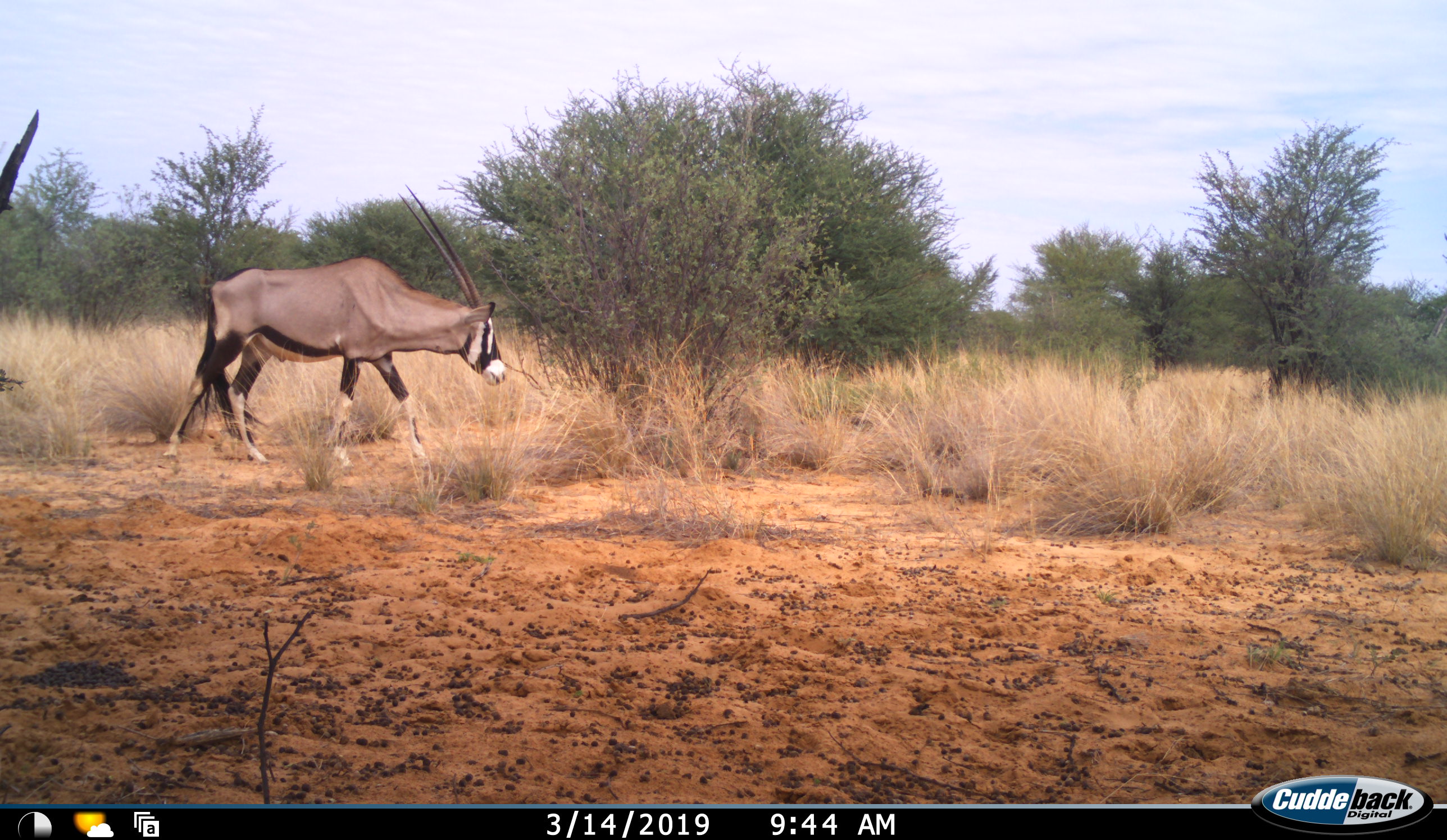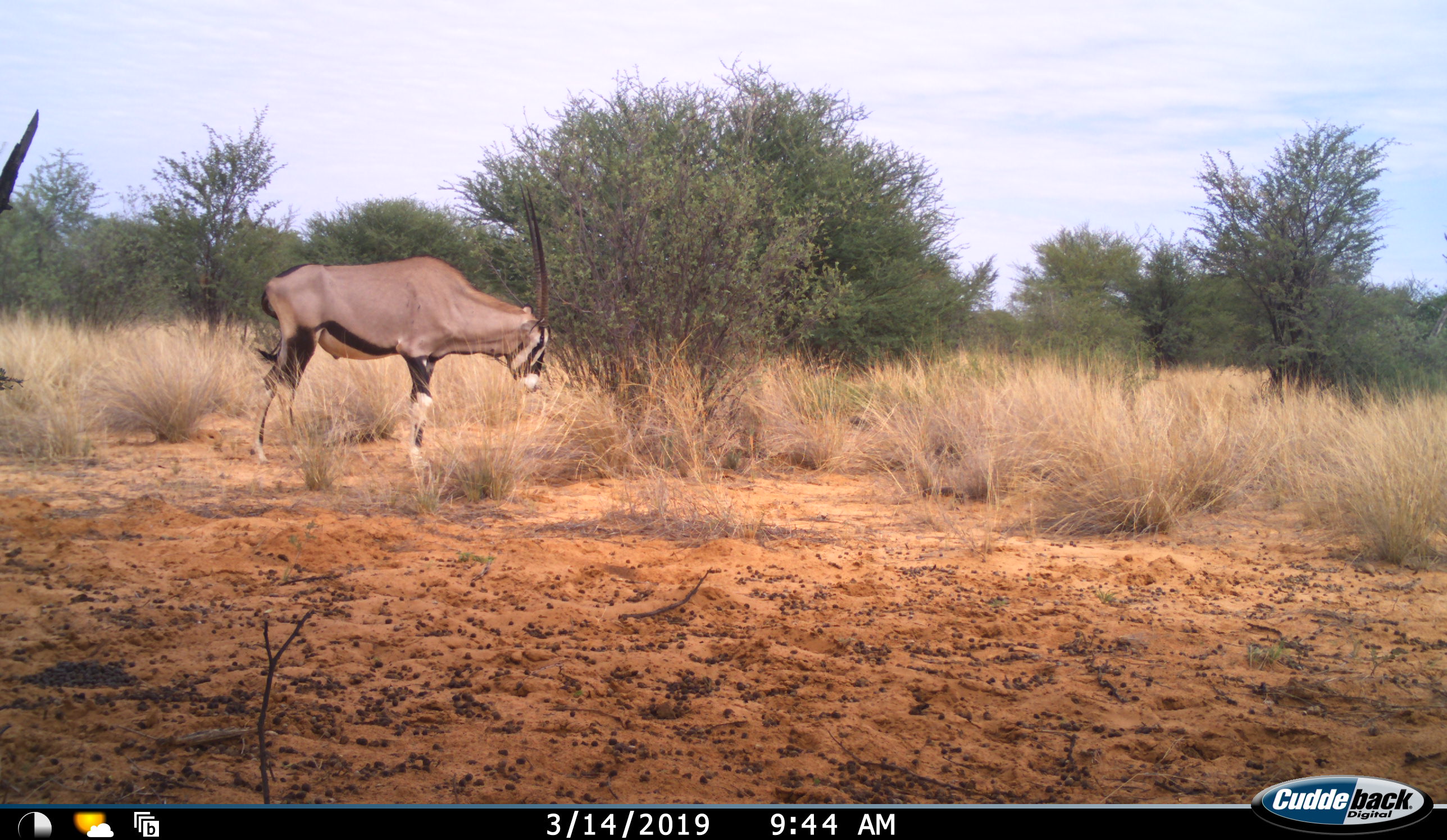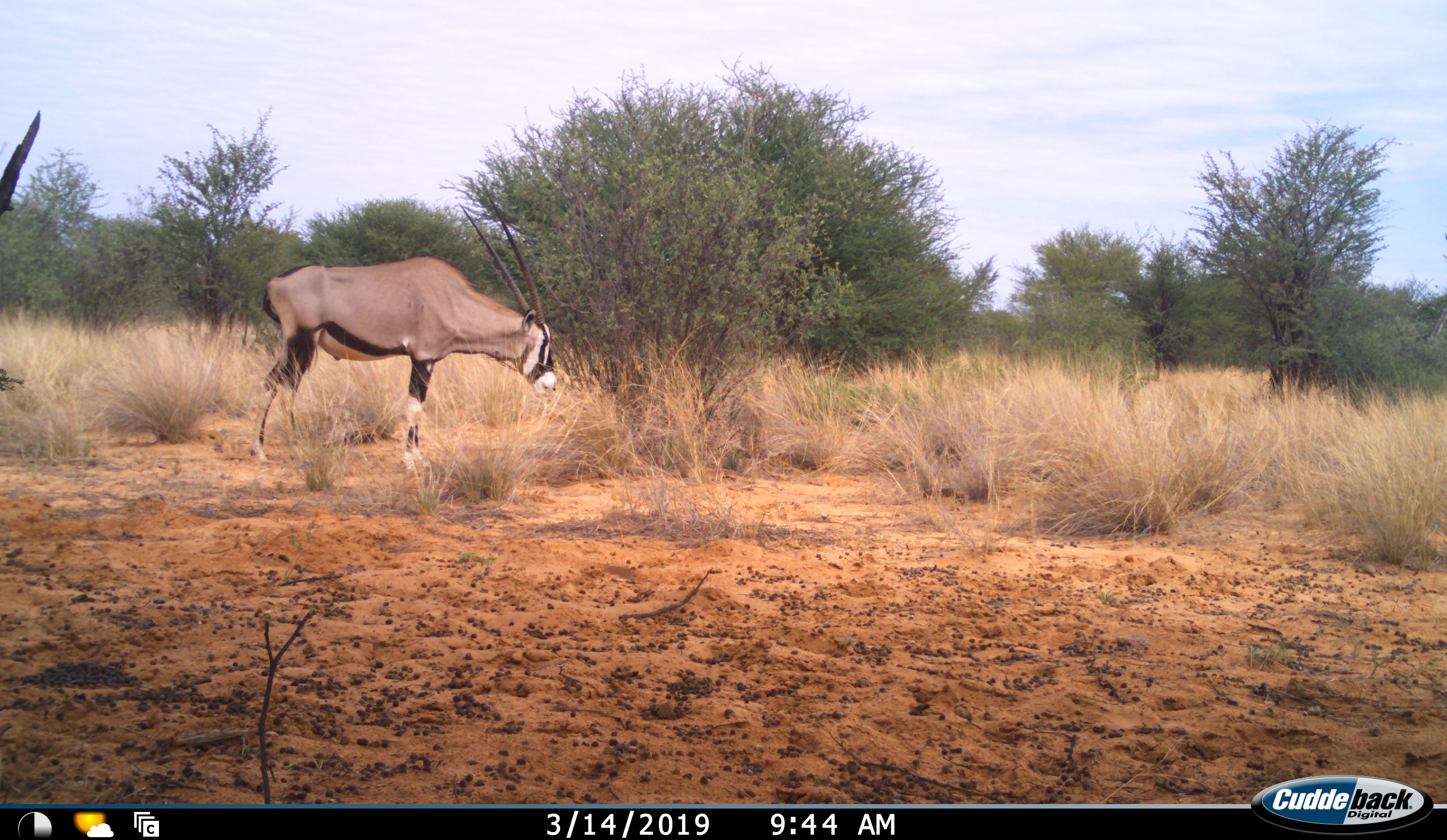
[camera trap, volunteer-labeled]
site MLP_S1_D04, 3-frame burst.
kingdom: Animalia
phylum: Chordata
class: Mammalia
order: Artiodactyla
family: Bovidae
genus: Oryx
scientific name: Oryx gazella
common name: gemsbok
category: oryx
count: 1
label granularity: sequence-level